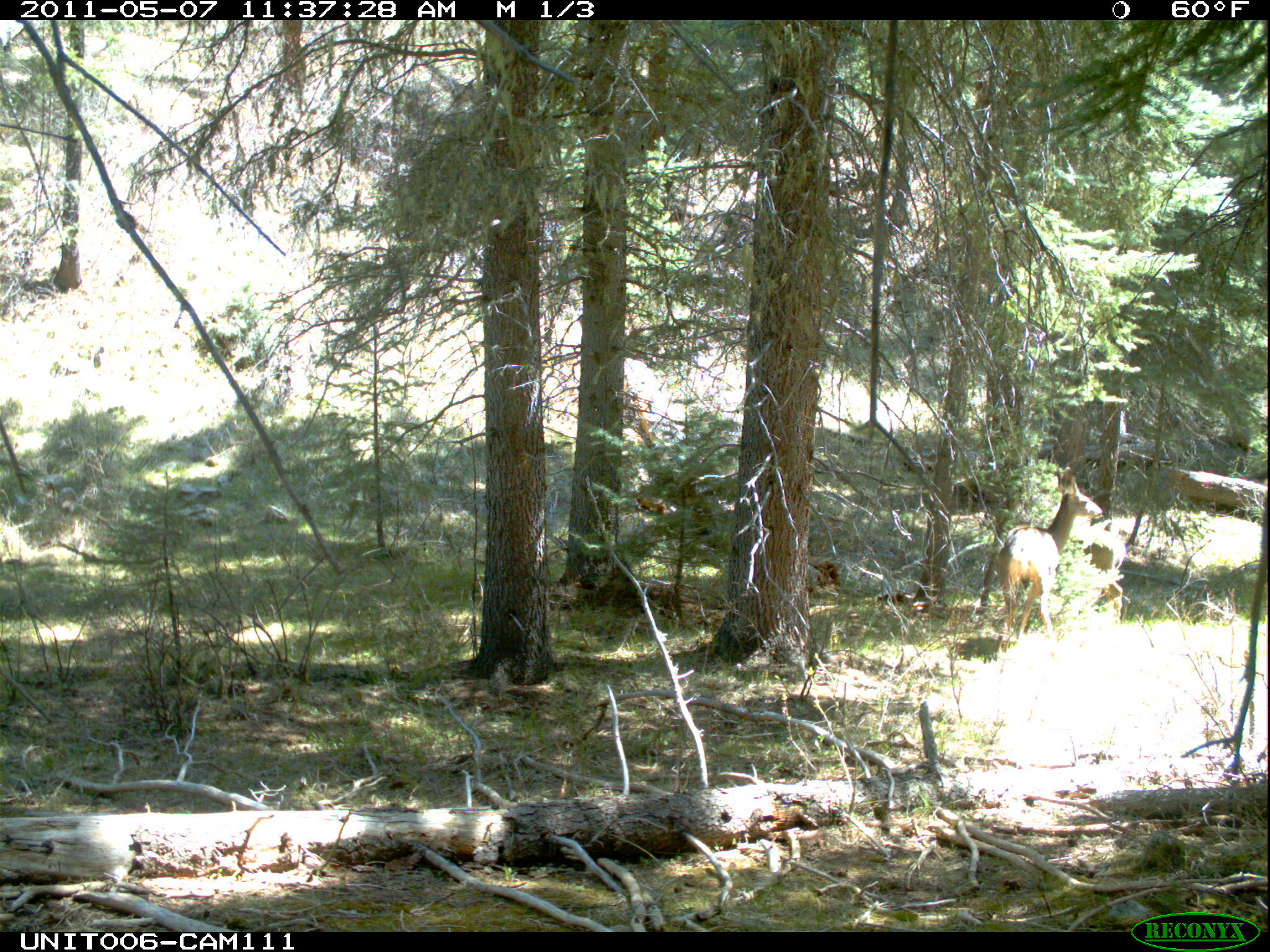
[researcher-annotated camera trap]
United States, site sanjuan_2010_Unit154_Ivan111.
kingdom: Animalia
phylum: Chordata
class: Mammalia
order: Artiodactyla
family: Cervidae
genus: Odocoileus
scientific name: Odocoileus hemionus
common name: mule deer